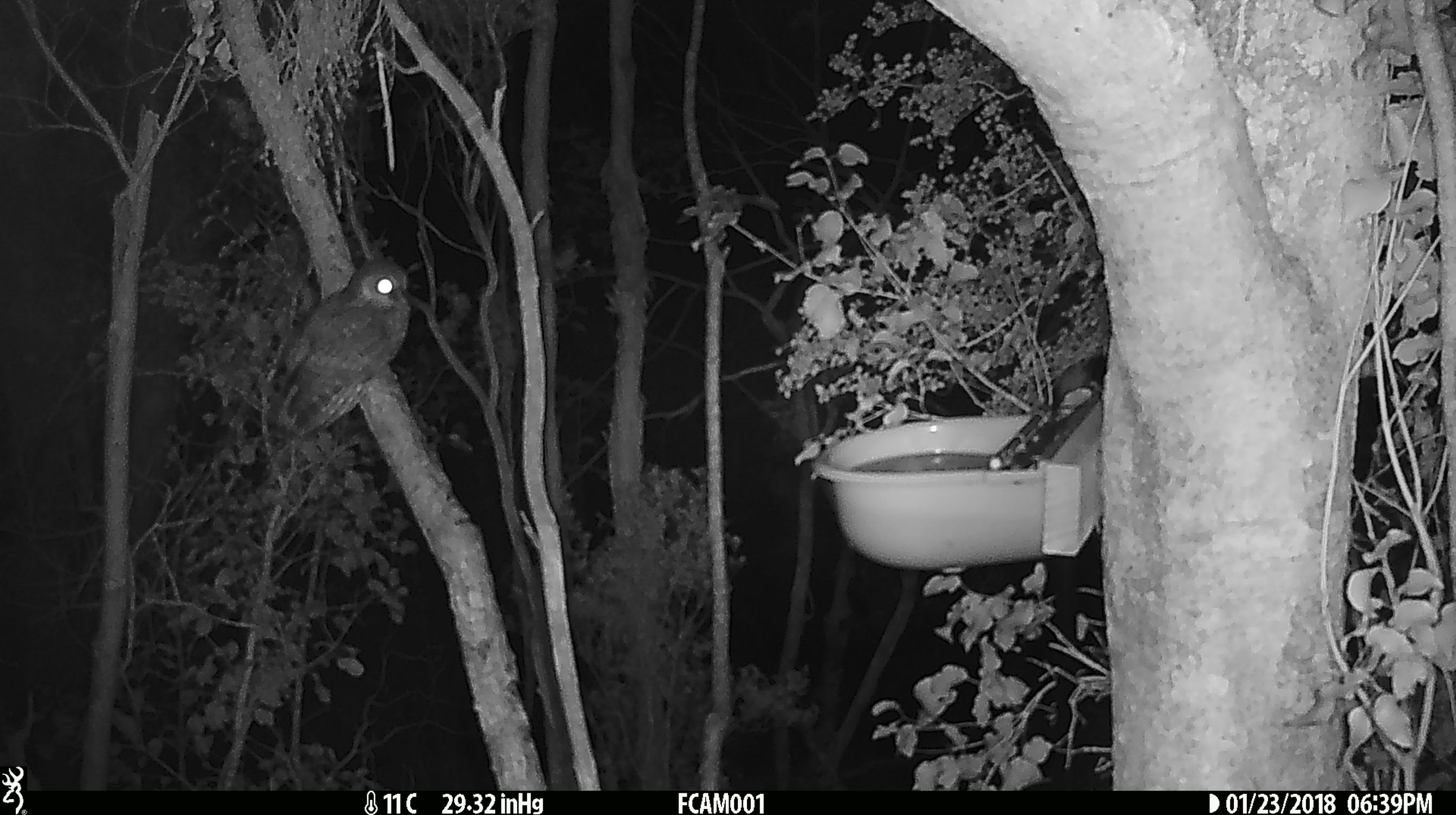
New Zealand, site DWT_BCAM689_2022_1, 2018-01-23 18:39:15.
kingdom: Animalia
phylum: Chordata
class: Aves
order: Strigiformes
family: Strigidae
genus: Ninox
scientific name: Ninox novaeseelandiae novaeseelandiae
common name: morepork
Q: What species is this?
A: Morepork (Ninox novaeseelandiae novaeseelandiae).